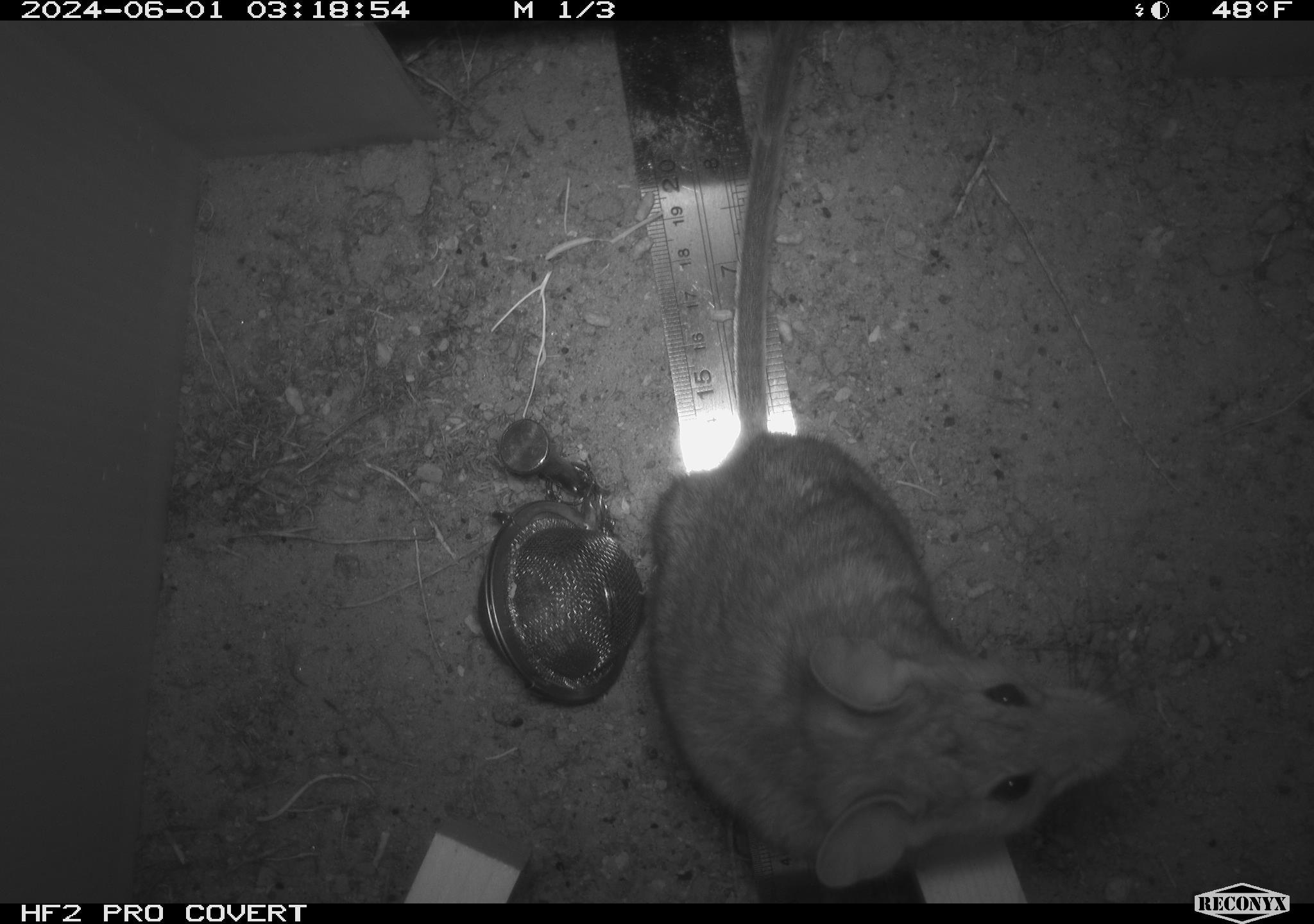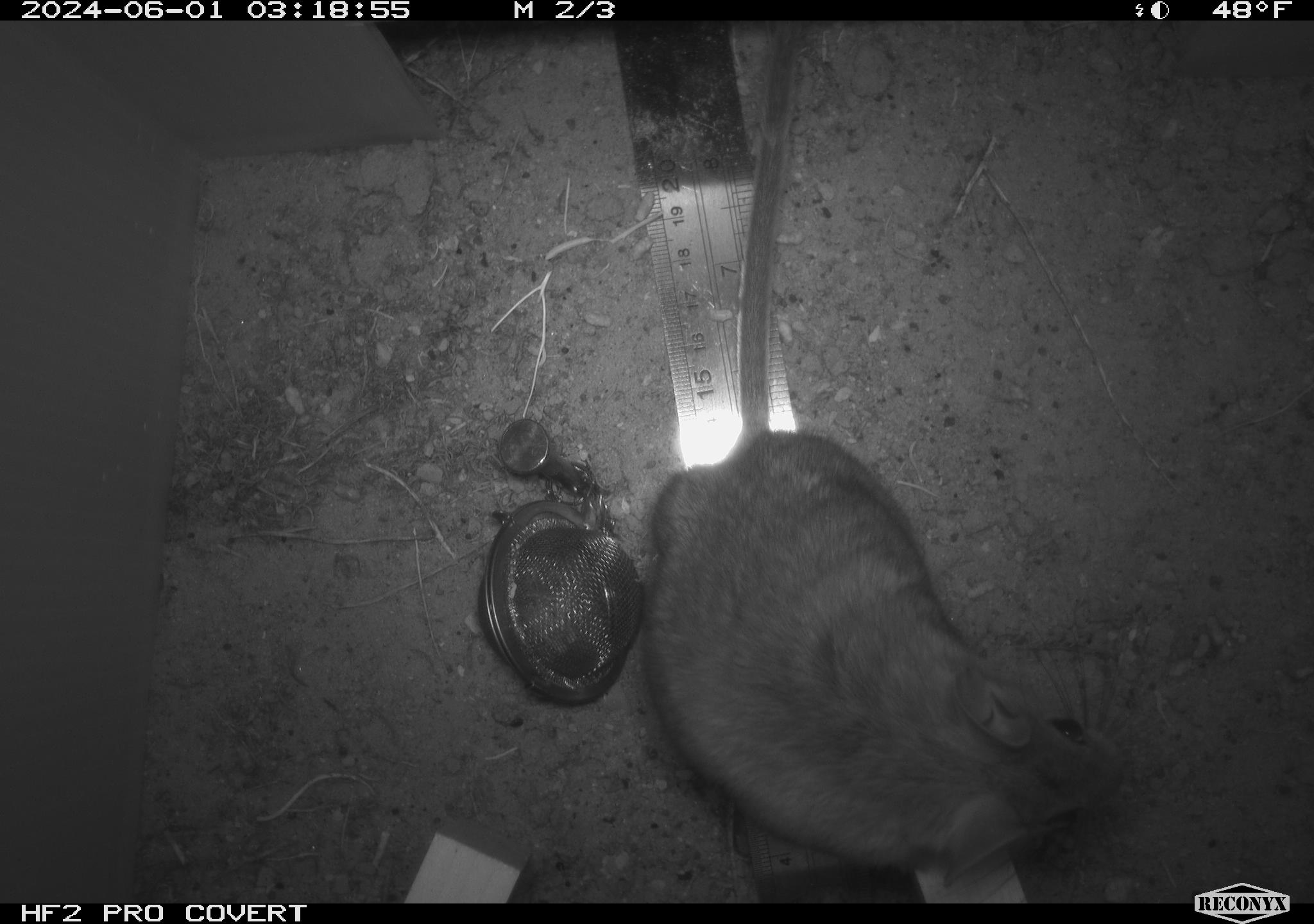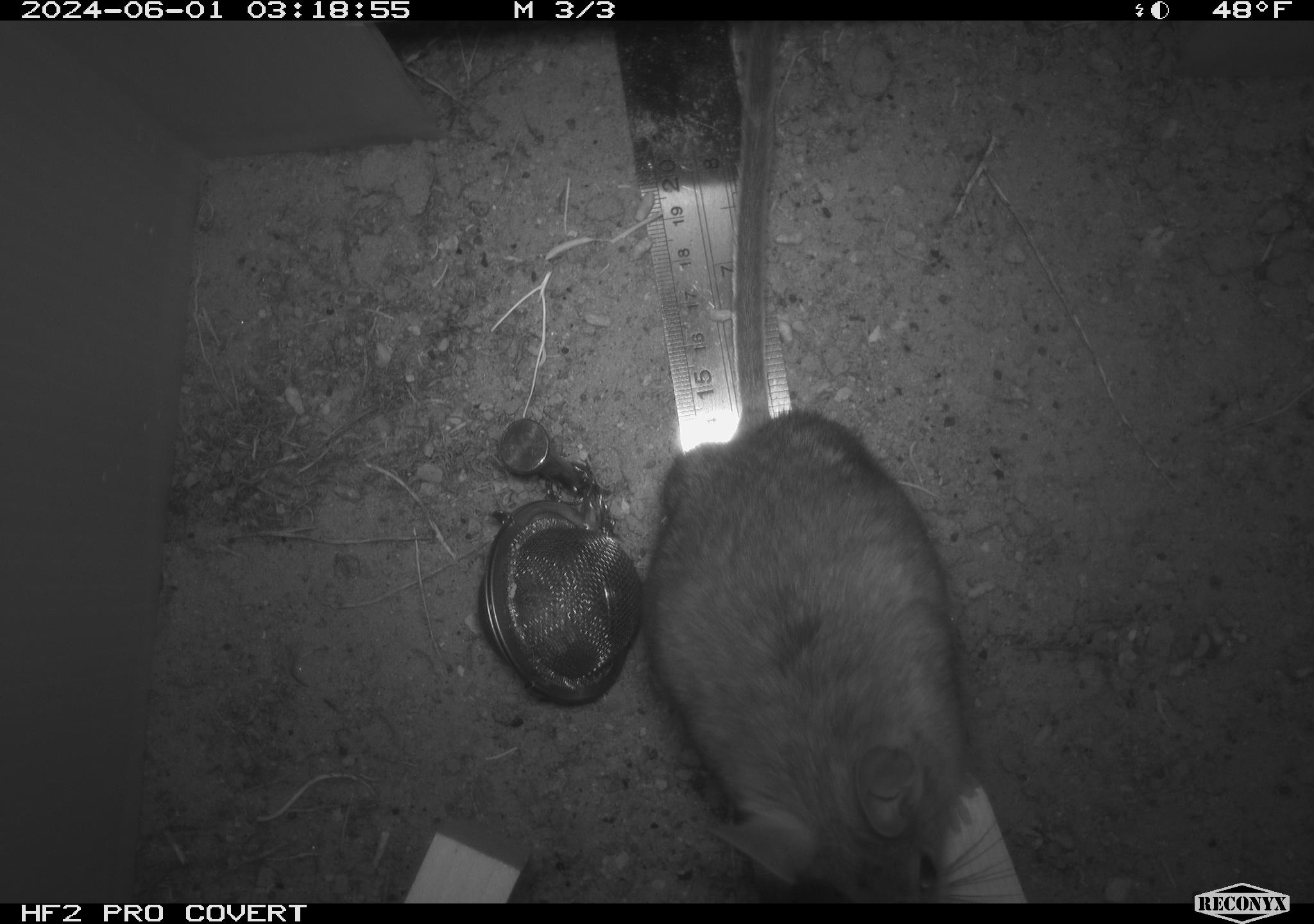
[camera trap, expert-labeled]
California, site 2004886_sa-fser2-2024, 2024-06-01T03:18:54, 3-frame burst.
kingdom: Animalia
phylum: Chordata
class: Mammalia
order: Rodentia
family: Cricetidae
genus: Neotoma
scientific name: Neotoma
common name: pack rat or woodrat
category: neotoma species